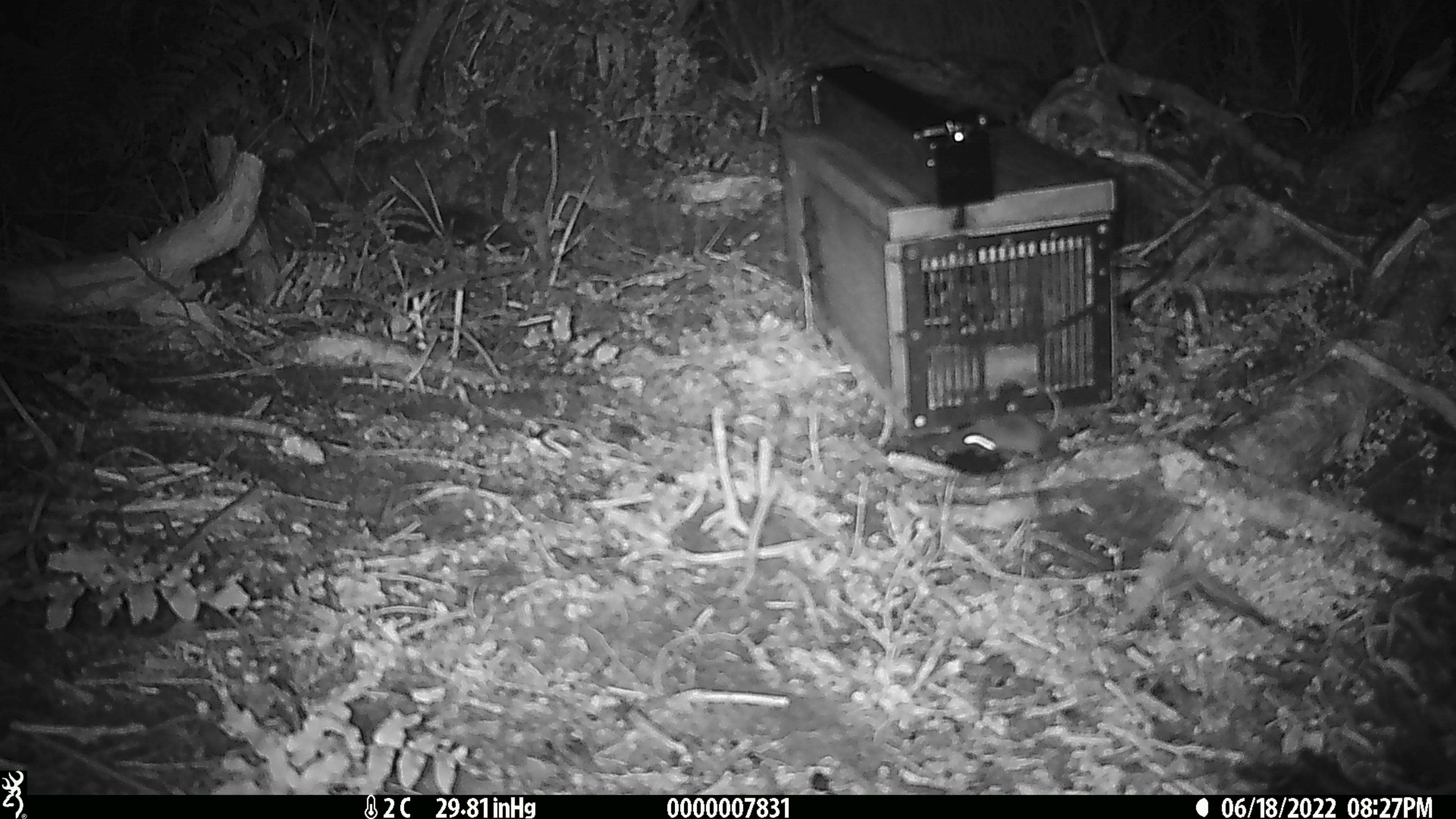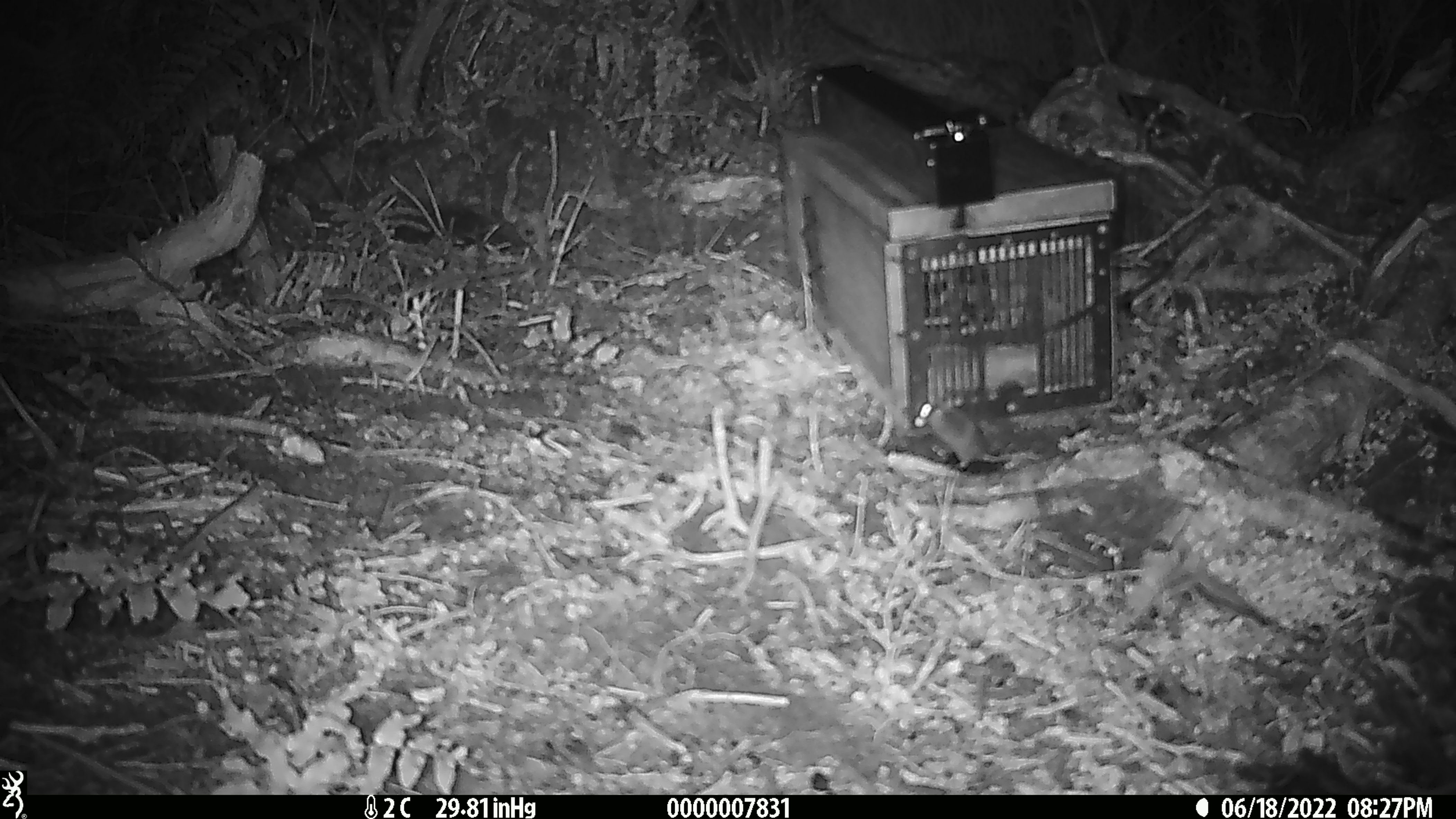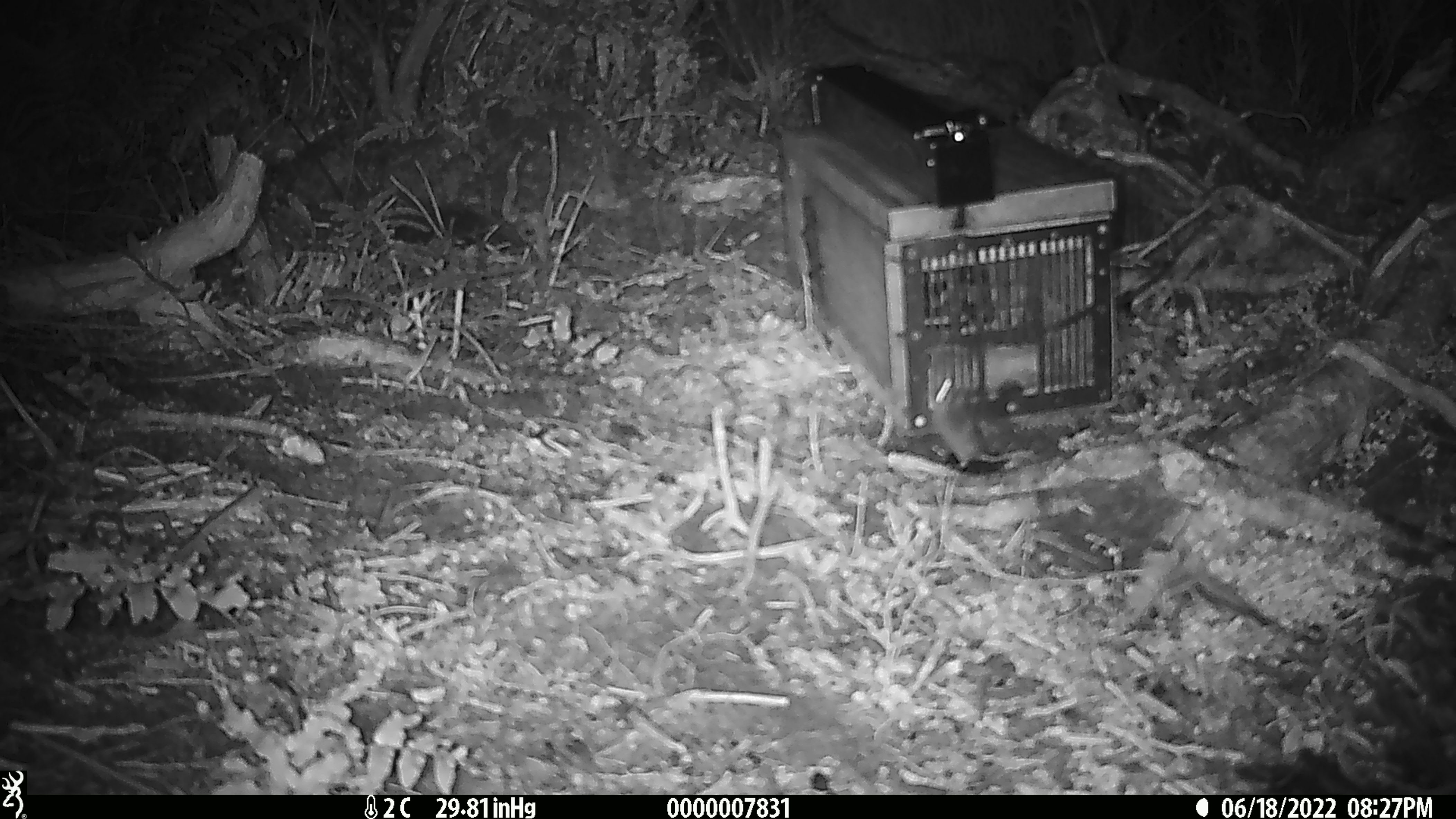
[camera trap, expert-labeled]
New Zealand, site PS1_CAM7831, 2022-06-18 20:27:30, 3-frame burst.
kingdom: Animalia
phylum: Chordata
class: Mammalia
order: Rodentia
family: Muridae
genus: Mus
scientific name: Mus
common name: mouse